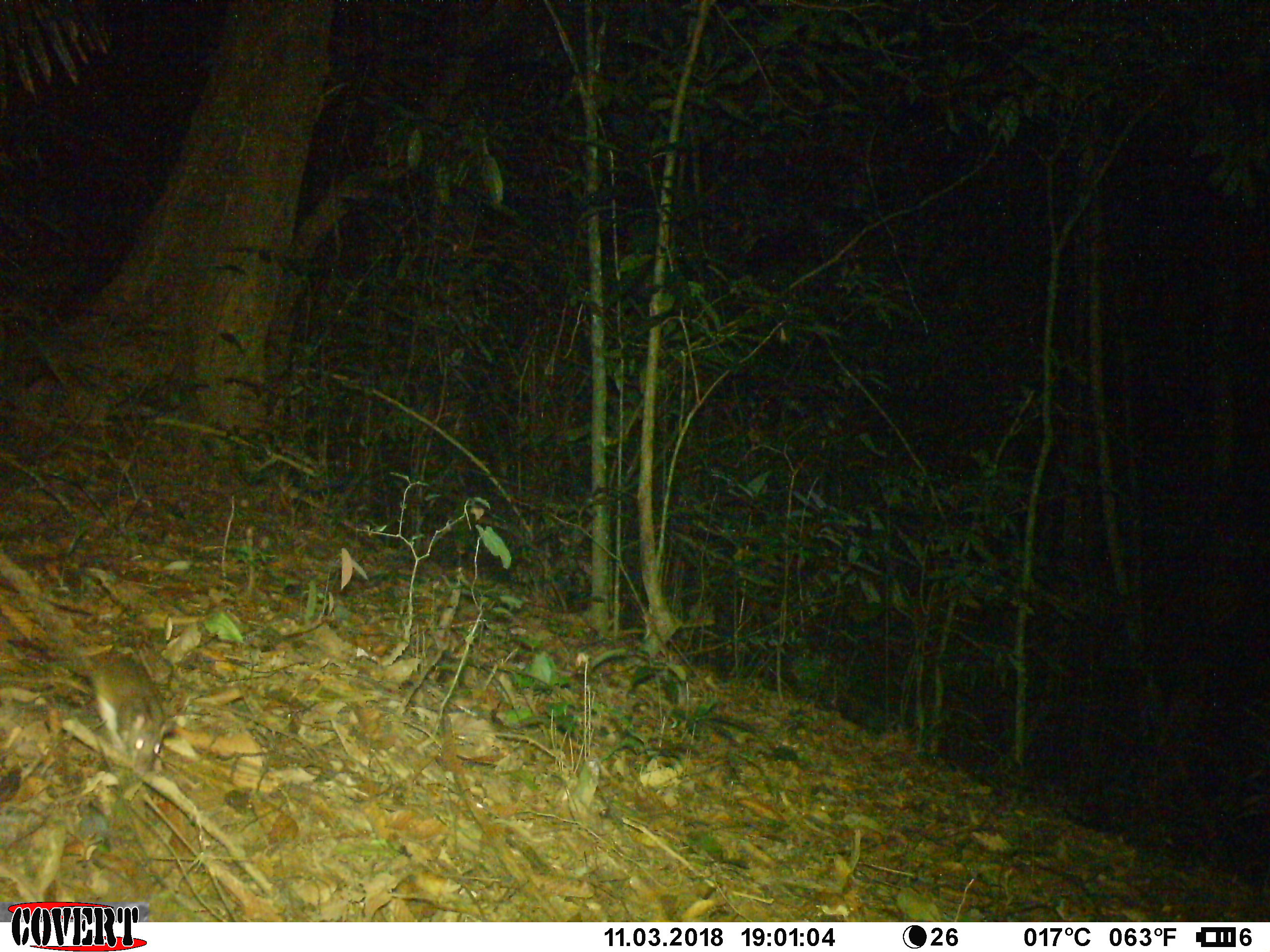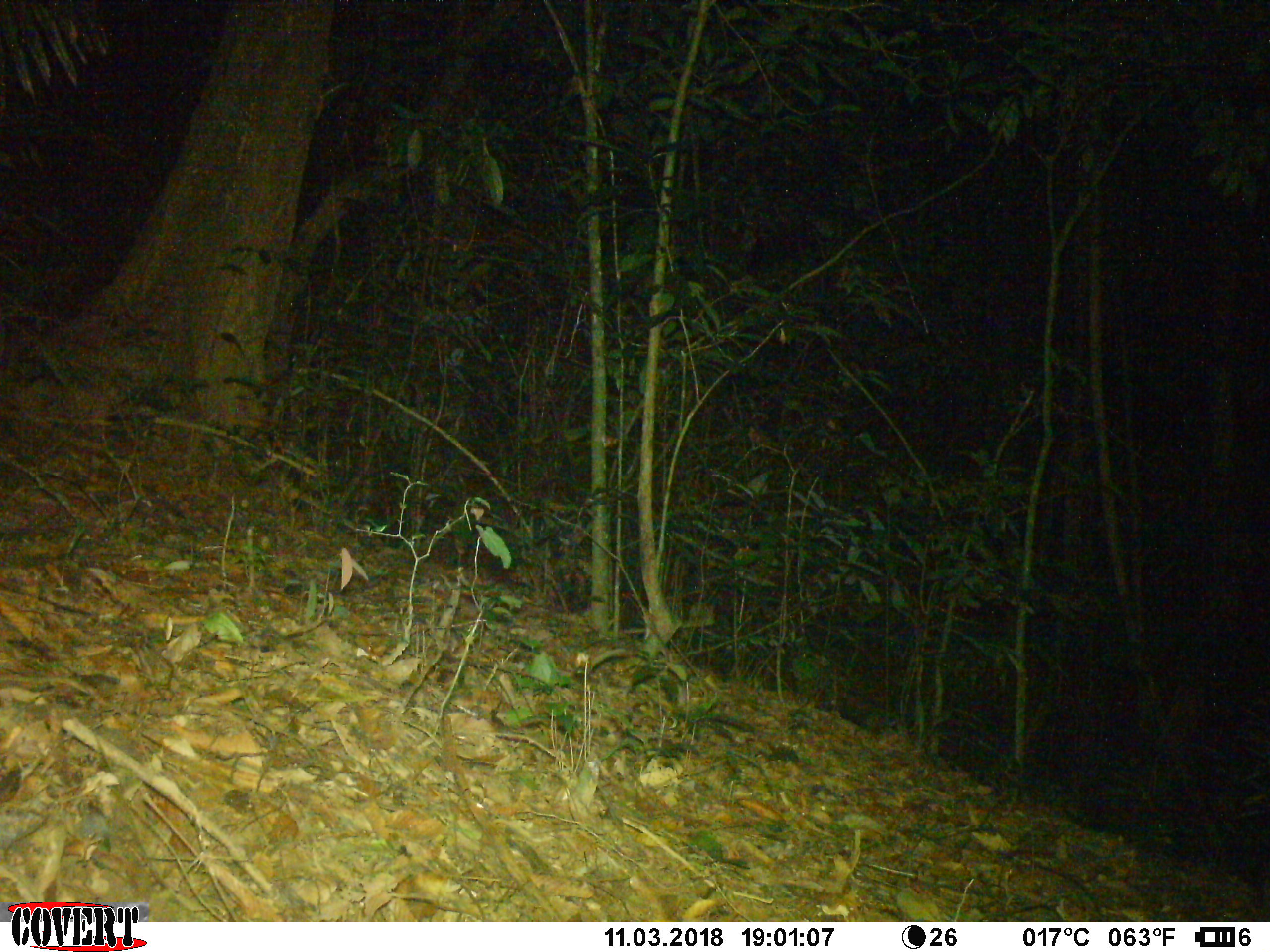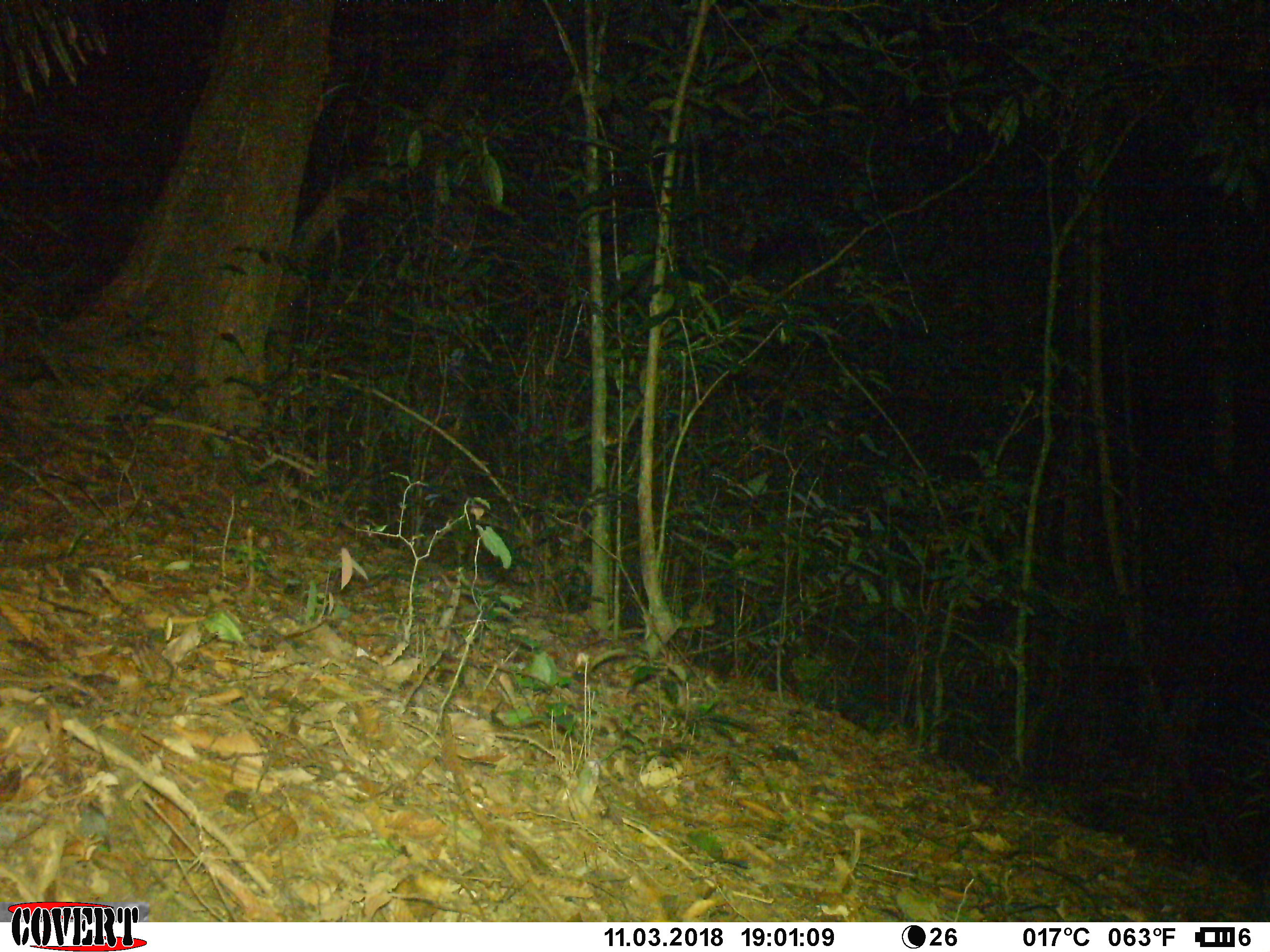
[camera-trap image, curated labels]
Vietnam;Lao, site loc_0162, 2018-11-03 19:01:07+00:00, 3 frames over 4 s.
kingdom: Animalia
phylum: Chordata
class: Mammalia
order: Rodentia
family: Muridae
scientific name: Muridae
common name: old-world mice and rats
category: unidentified murid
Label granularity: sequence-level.